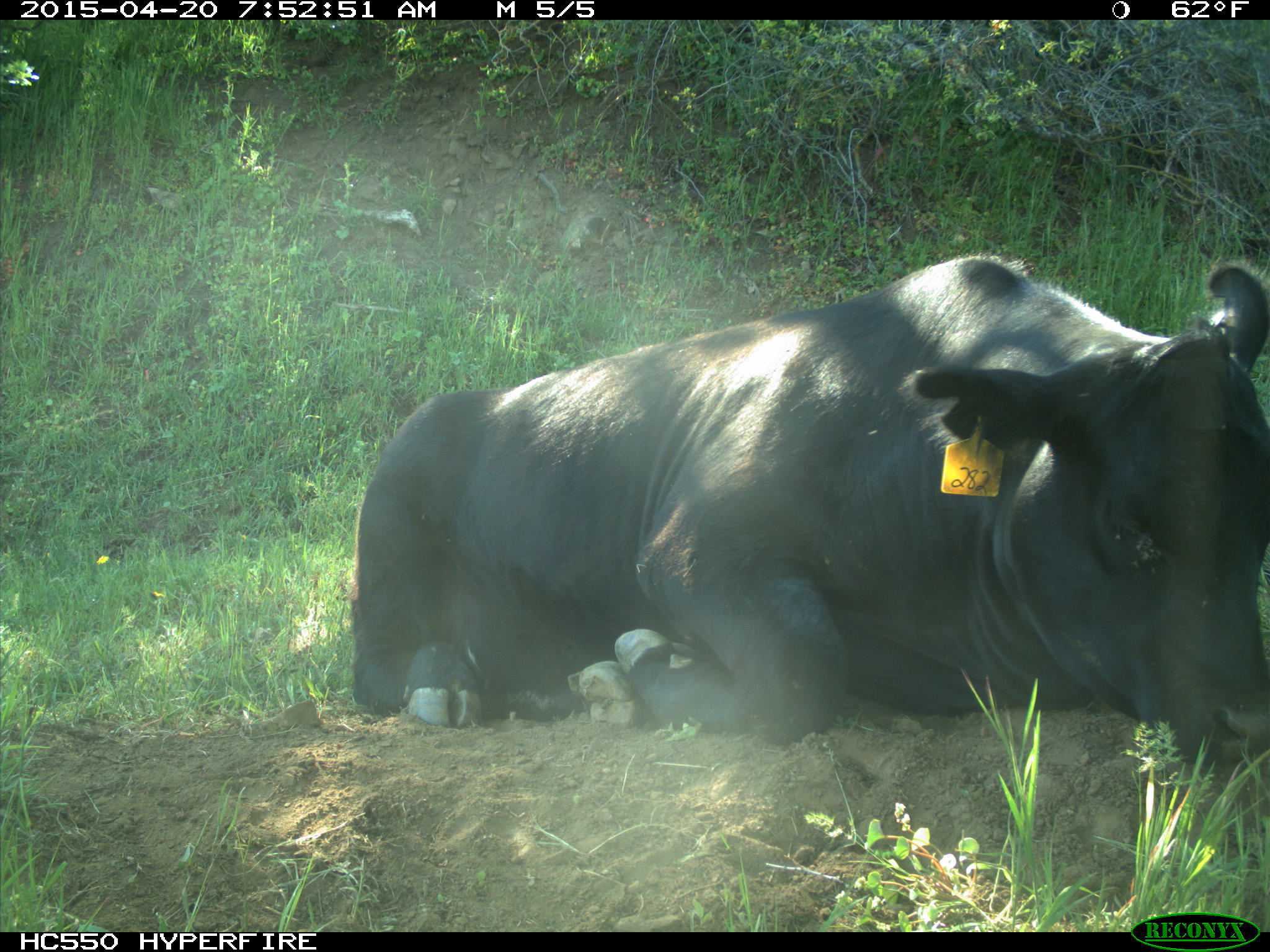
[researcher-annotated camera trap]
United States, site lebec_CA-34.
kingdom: Animalia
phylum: Chordata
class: Mammalia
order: Artiodactyla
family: Bovidae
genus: Bos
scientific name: Bos taurus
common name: domestic cow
Bos taurus (domestic cow).